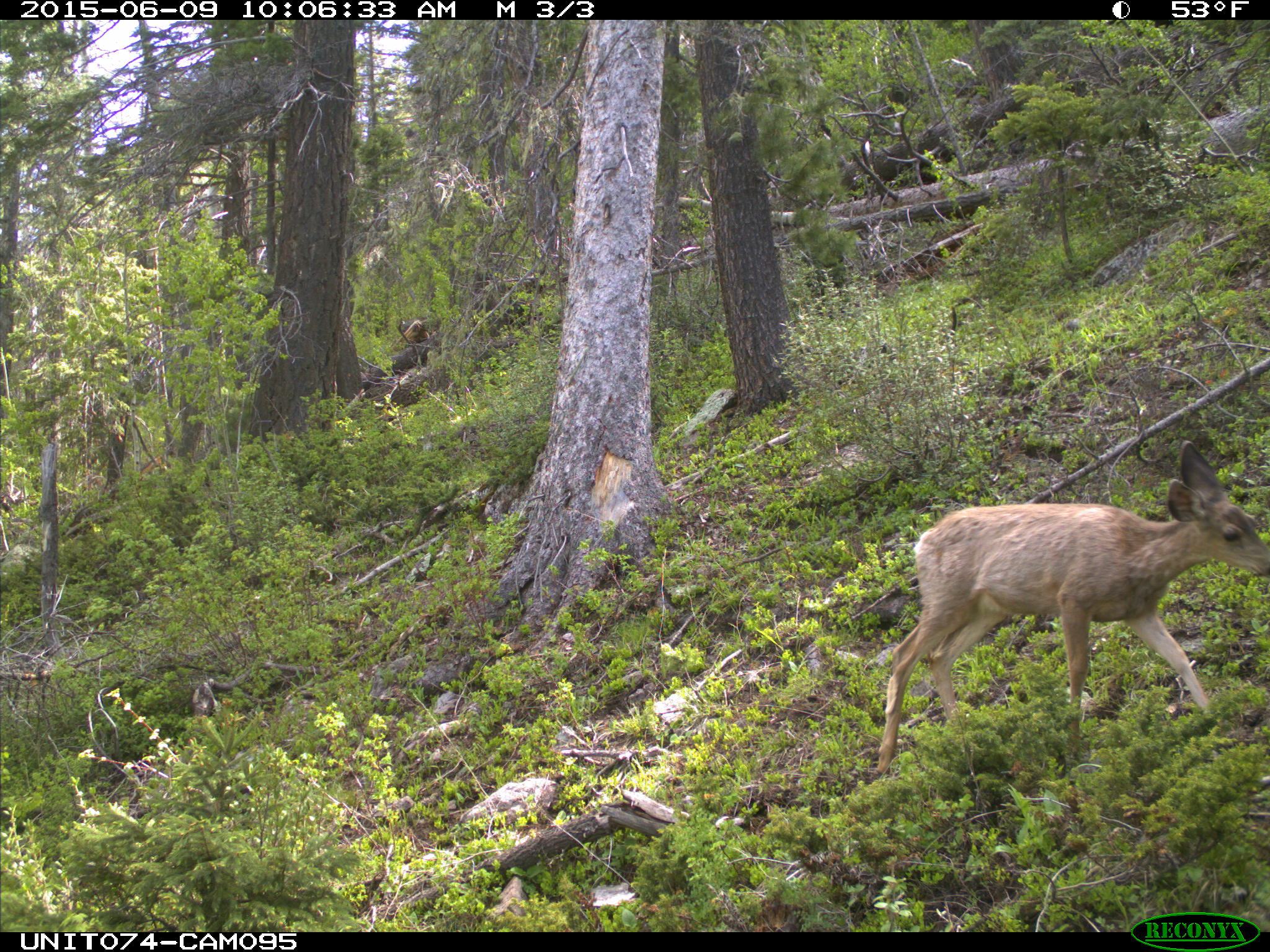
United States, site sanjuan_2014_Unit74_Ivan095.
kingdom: Animalia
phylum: Chordata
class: Mammalia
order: Artiodactyla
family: Cervidae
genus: Odocoileus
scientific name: Odocoileus hemionus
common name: mule deer